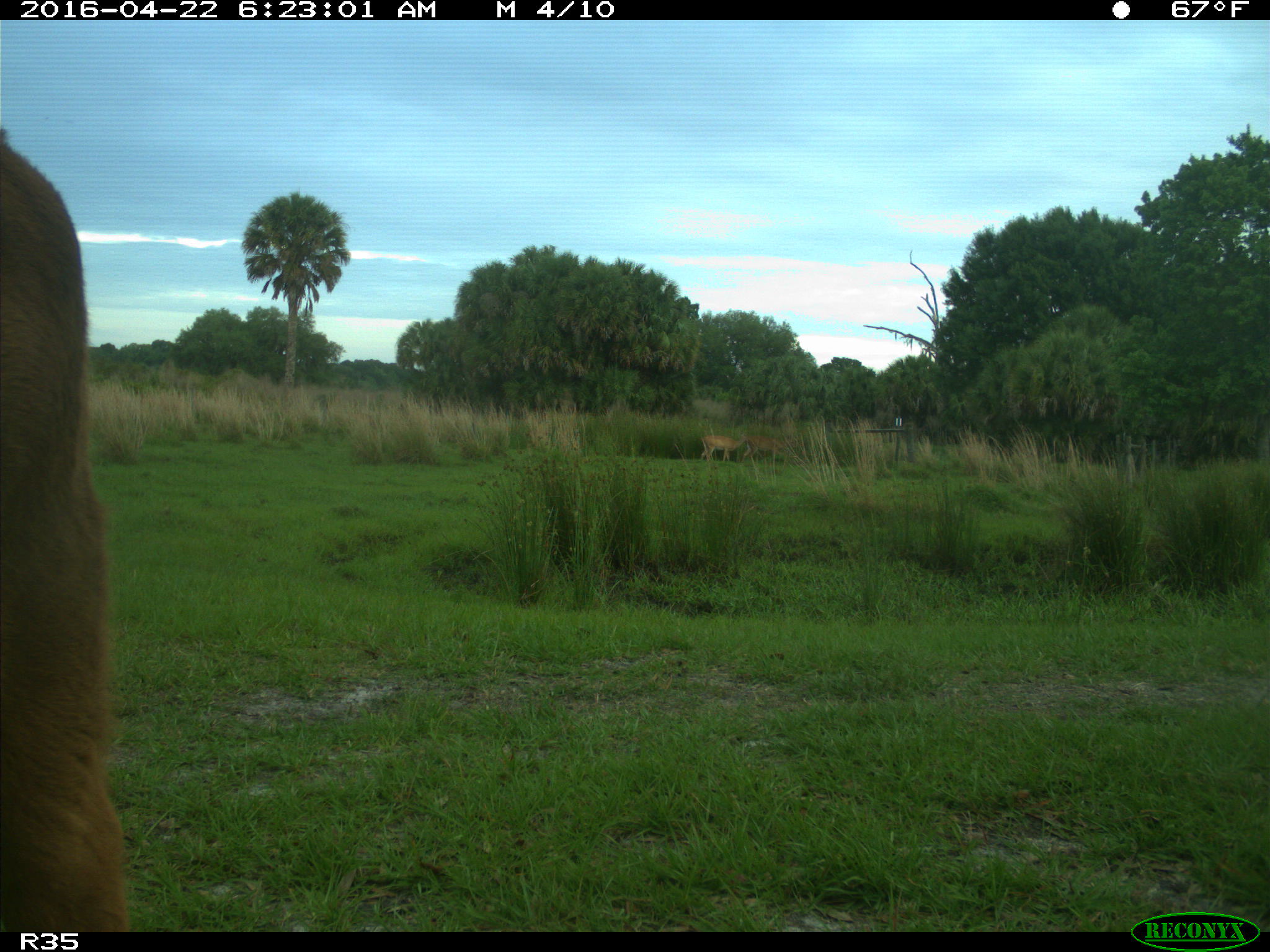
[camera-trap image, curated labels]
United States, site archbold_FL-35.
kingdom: Animalia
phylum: Chordata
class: Mammalia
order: Artiodactyla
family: Bovidae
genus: Bos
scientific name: Bos taurus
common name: domestic cow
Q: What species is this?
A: Bos taurus (domestic cow).